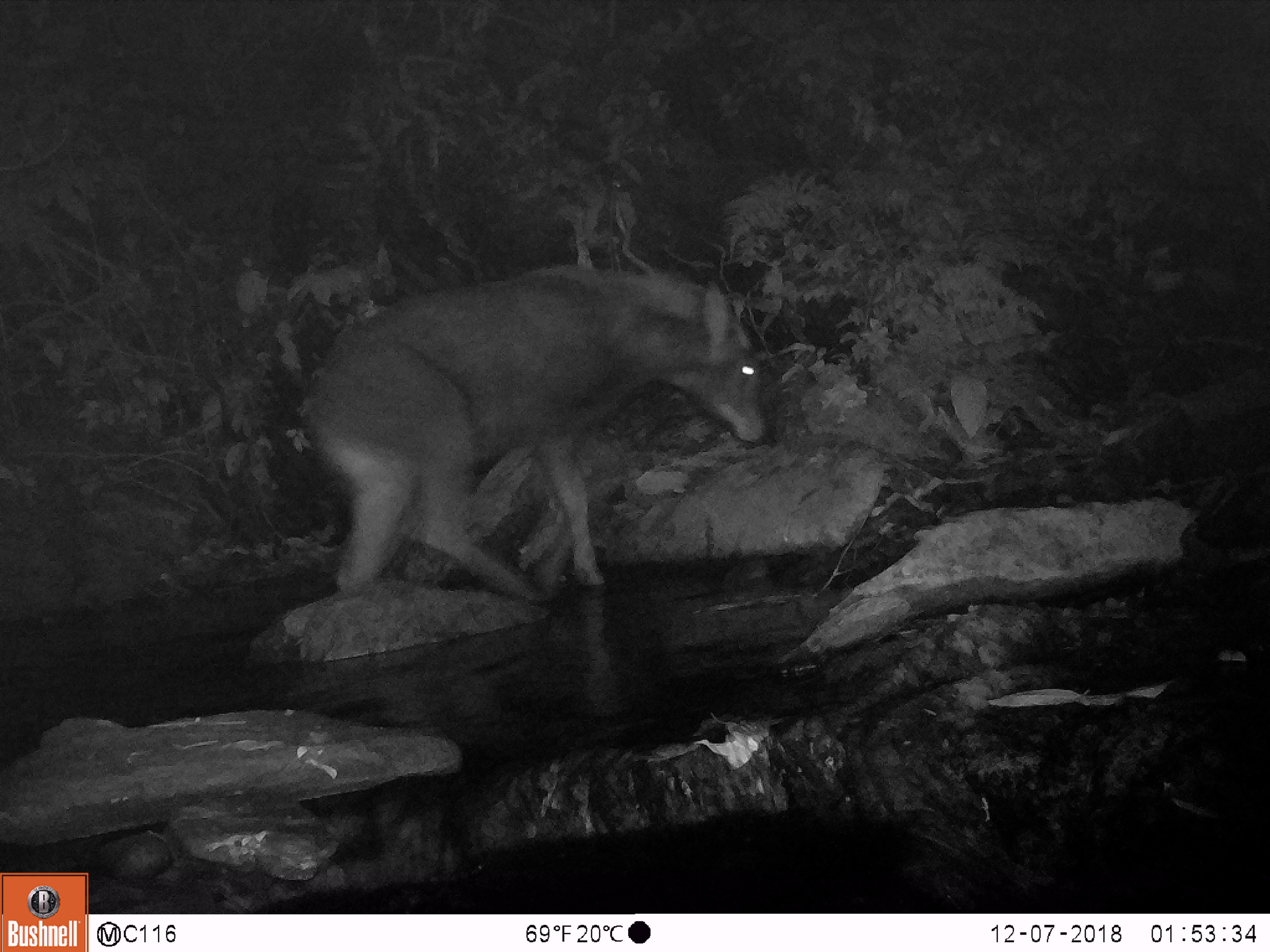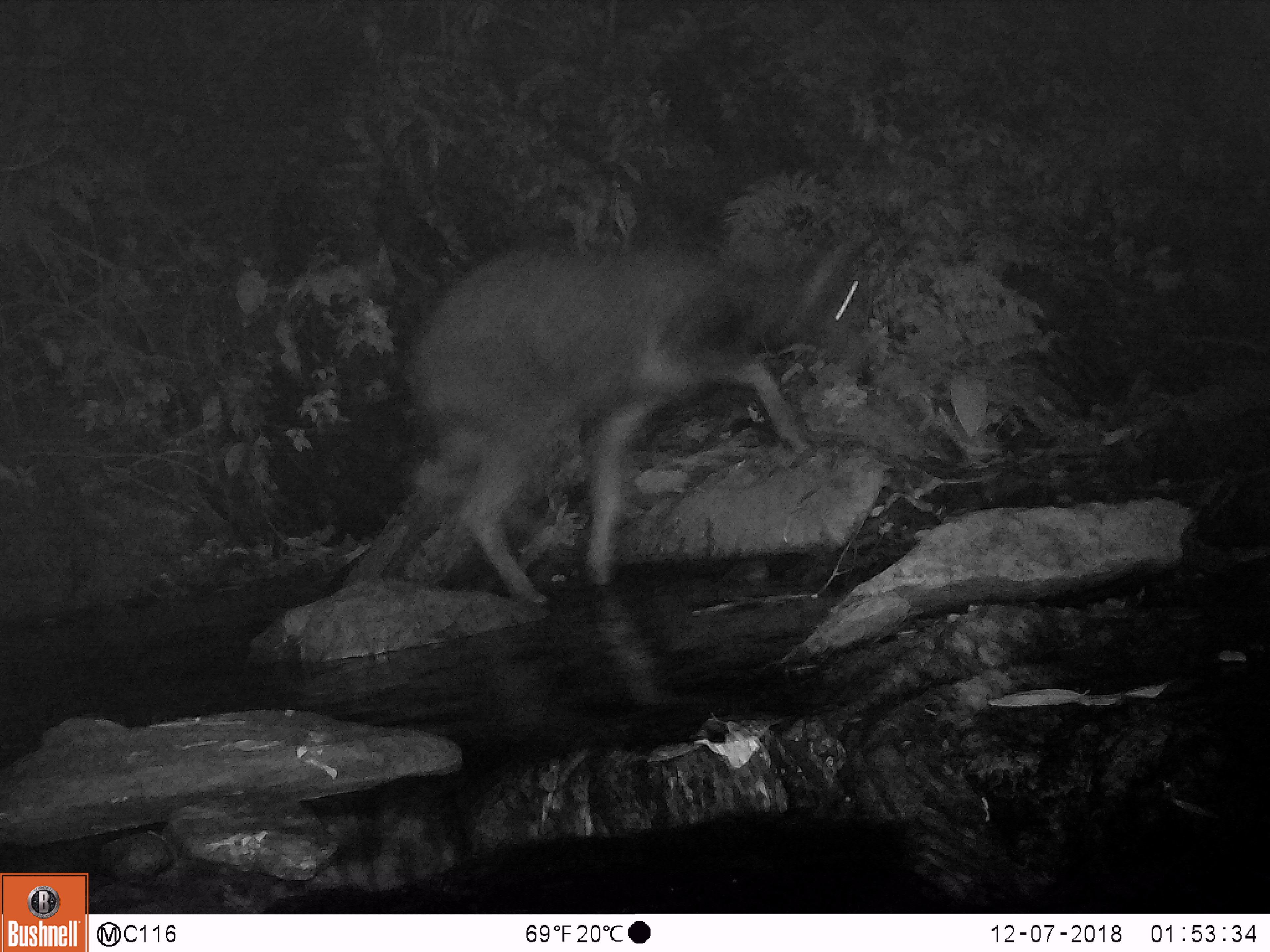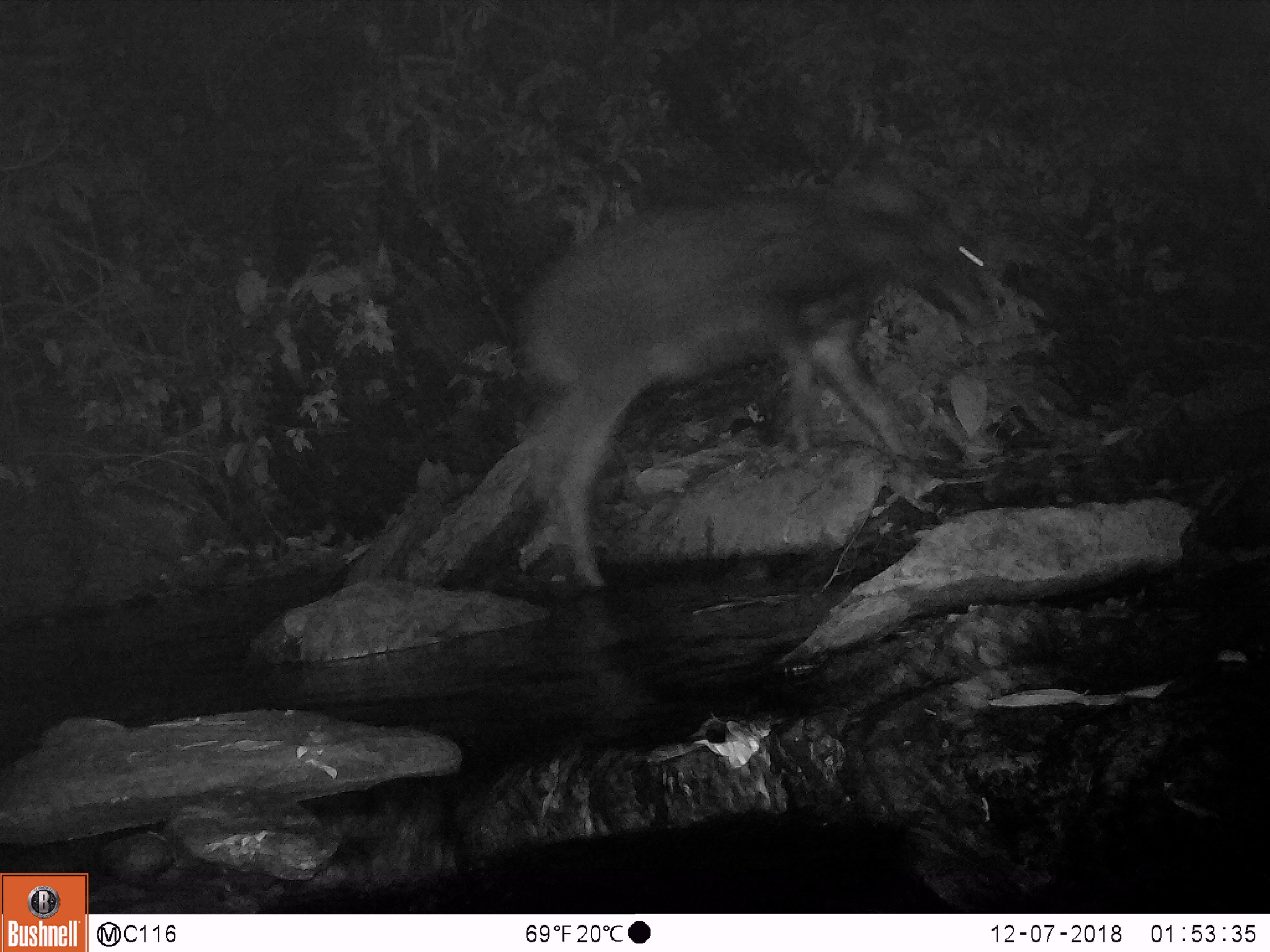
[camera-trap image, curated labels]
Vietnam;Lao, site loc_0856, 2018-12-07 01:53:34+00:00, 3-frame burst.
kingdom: Animalia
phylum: Chordata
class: Mammalia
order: Artiodactyla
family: Bovidae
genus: Capricornis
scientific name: Capricornis sumatraensis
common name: chinese serow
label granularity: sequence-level